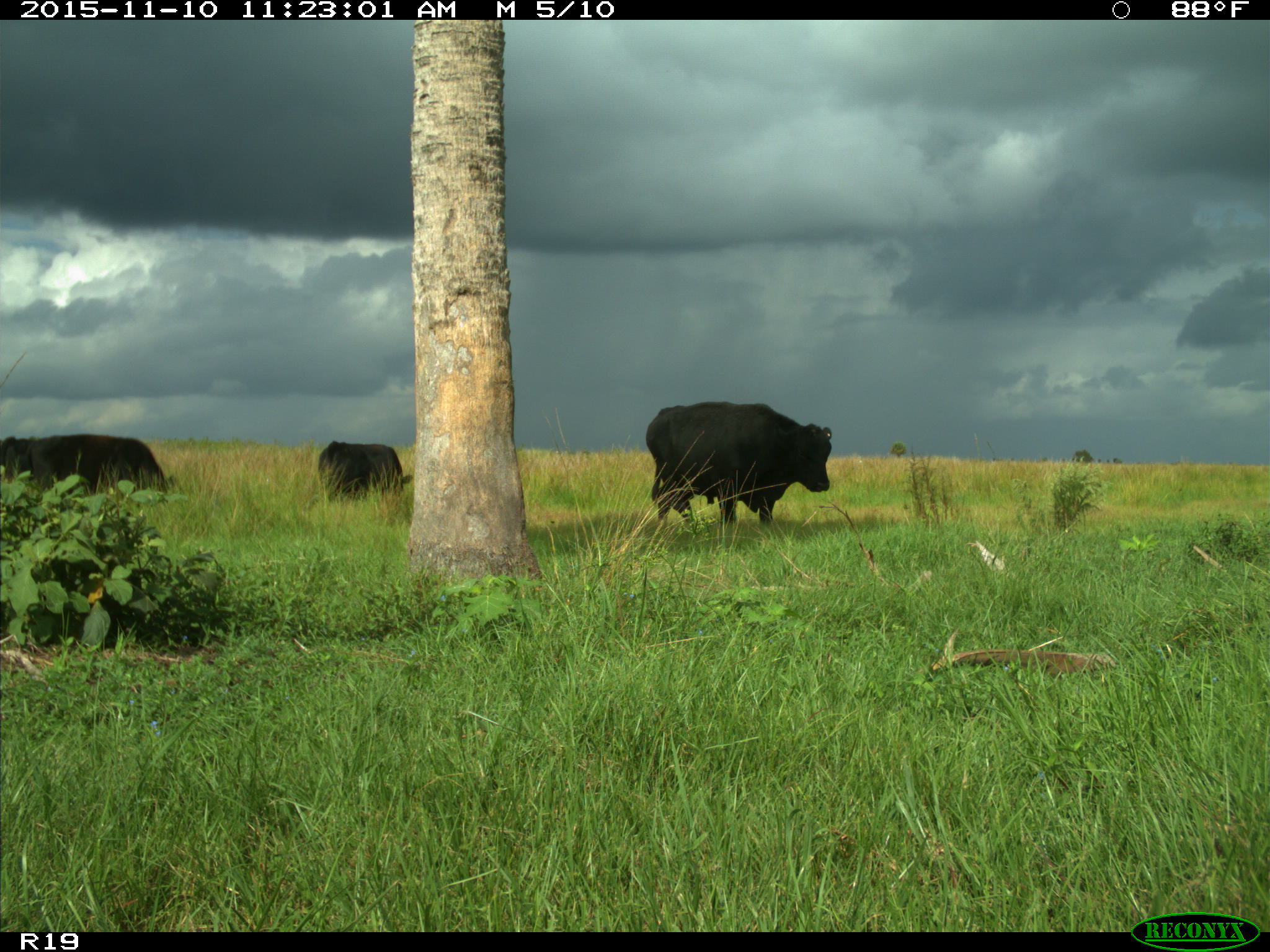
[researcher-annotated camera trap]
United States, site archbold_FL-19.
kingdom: Animalia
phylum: Chordata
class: Mammalia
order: Artiodactyla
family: Bovidae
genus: Bos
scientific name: Bos taurus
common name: domestic cow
Bos taurus (domestic cow).